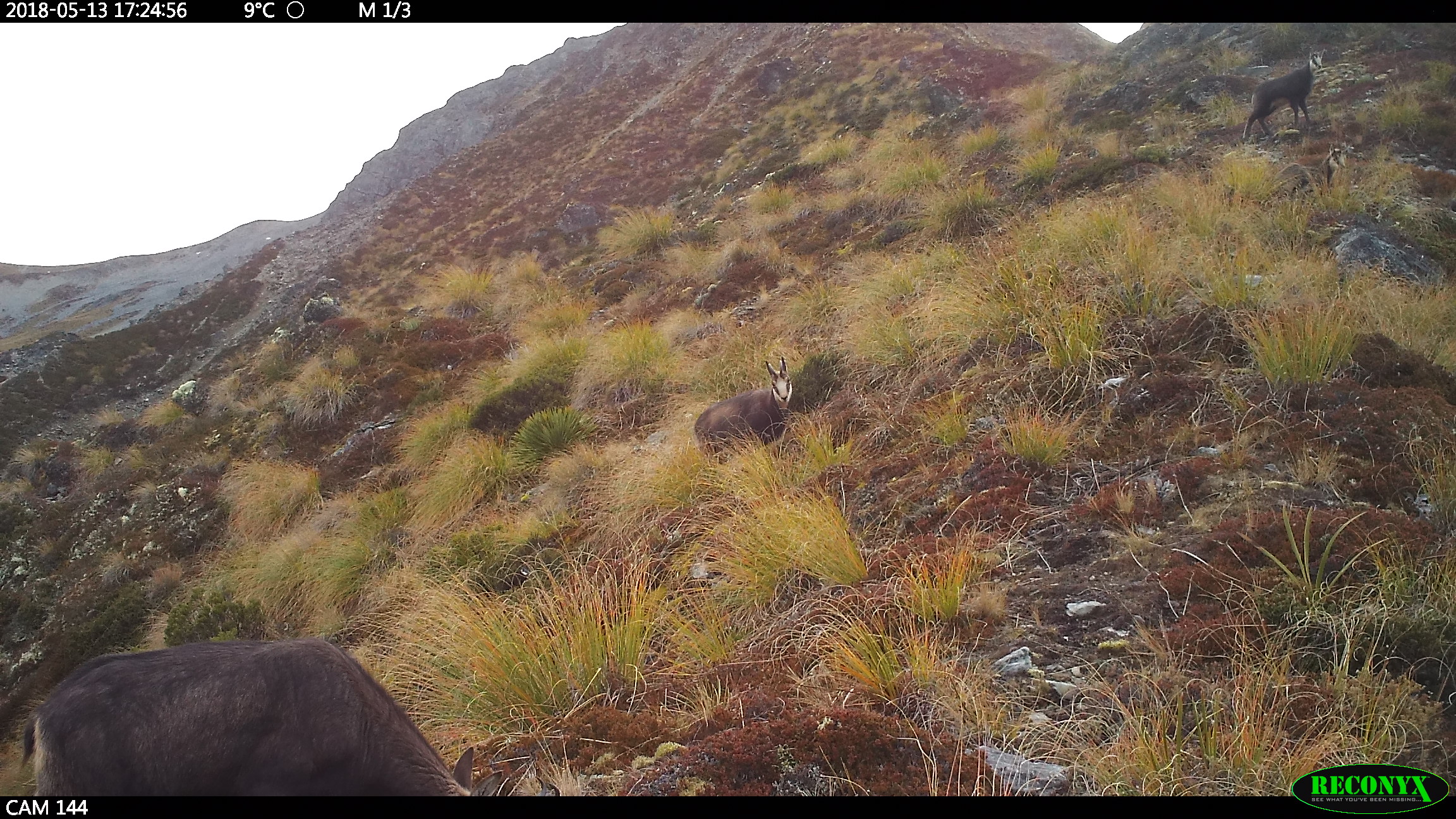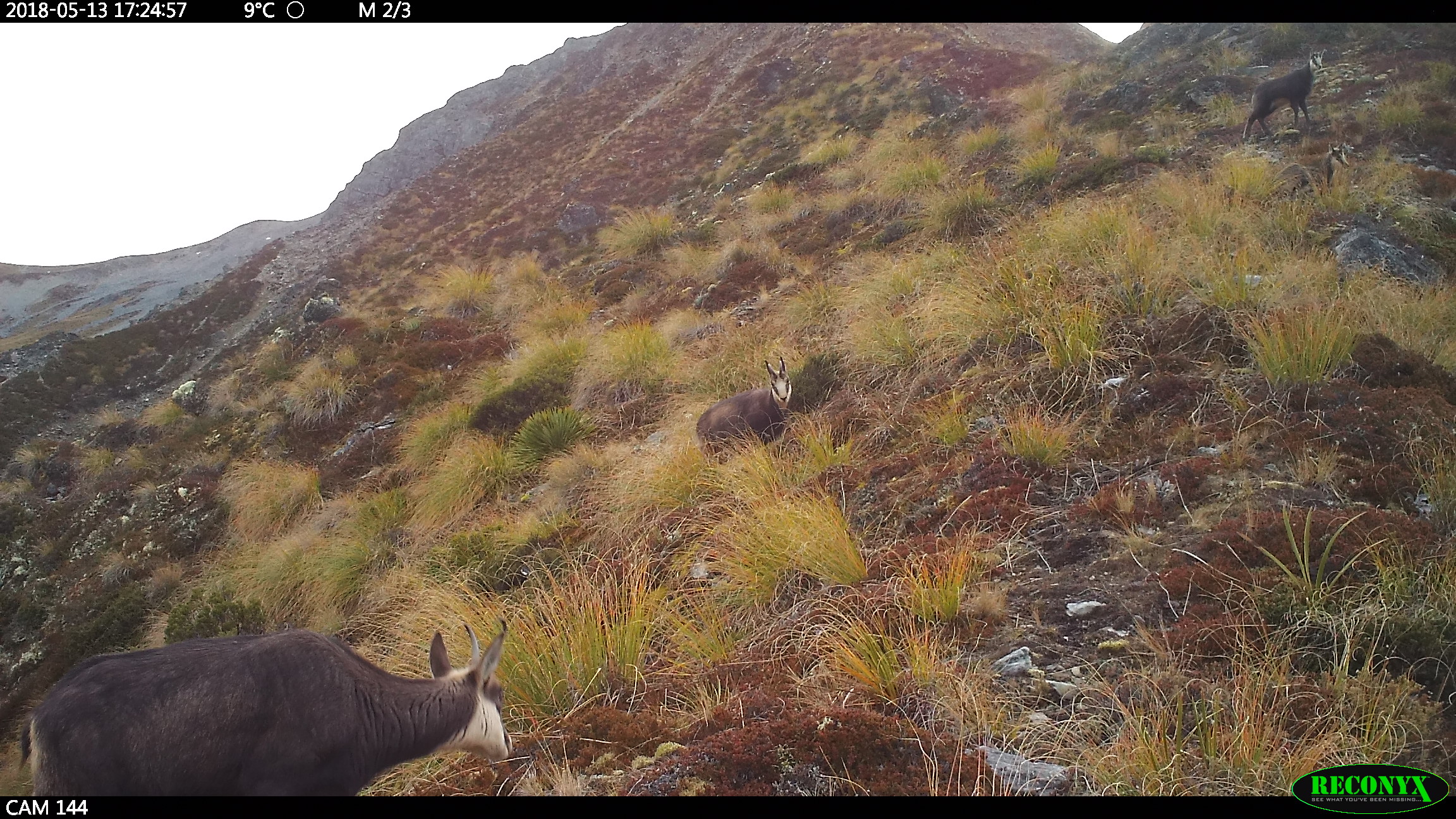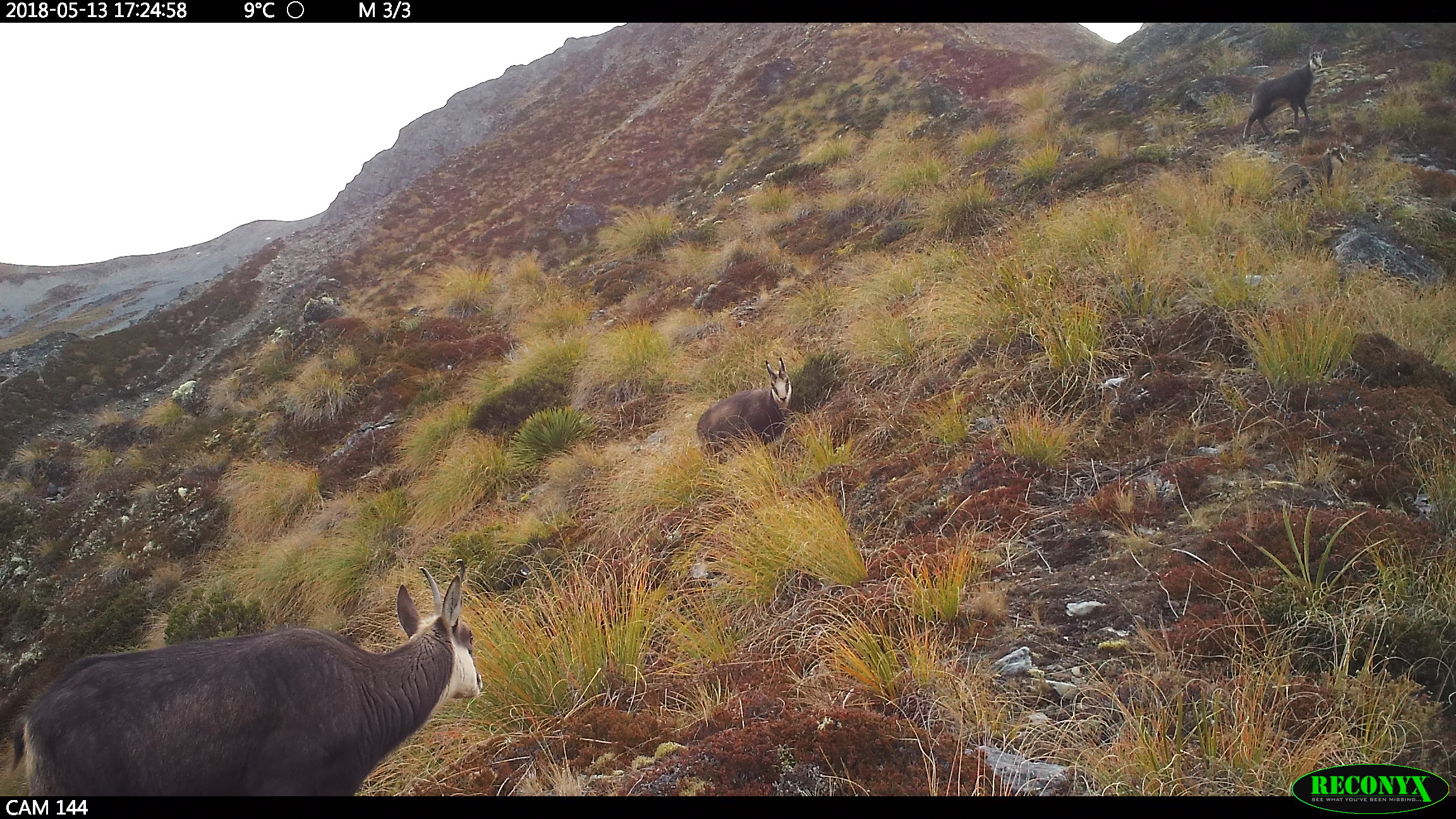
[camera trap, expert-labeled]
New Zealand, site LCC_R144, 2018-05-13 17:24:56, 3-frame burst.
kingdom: Animalia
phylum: Chordata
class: Mammalia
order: Artiodactyla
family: Bovidae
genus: Rupicapra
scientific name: Rupicapra rupicapra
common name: alpine chamois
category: chamois